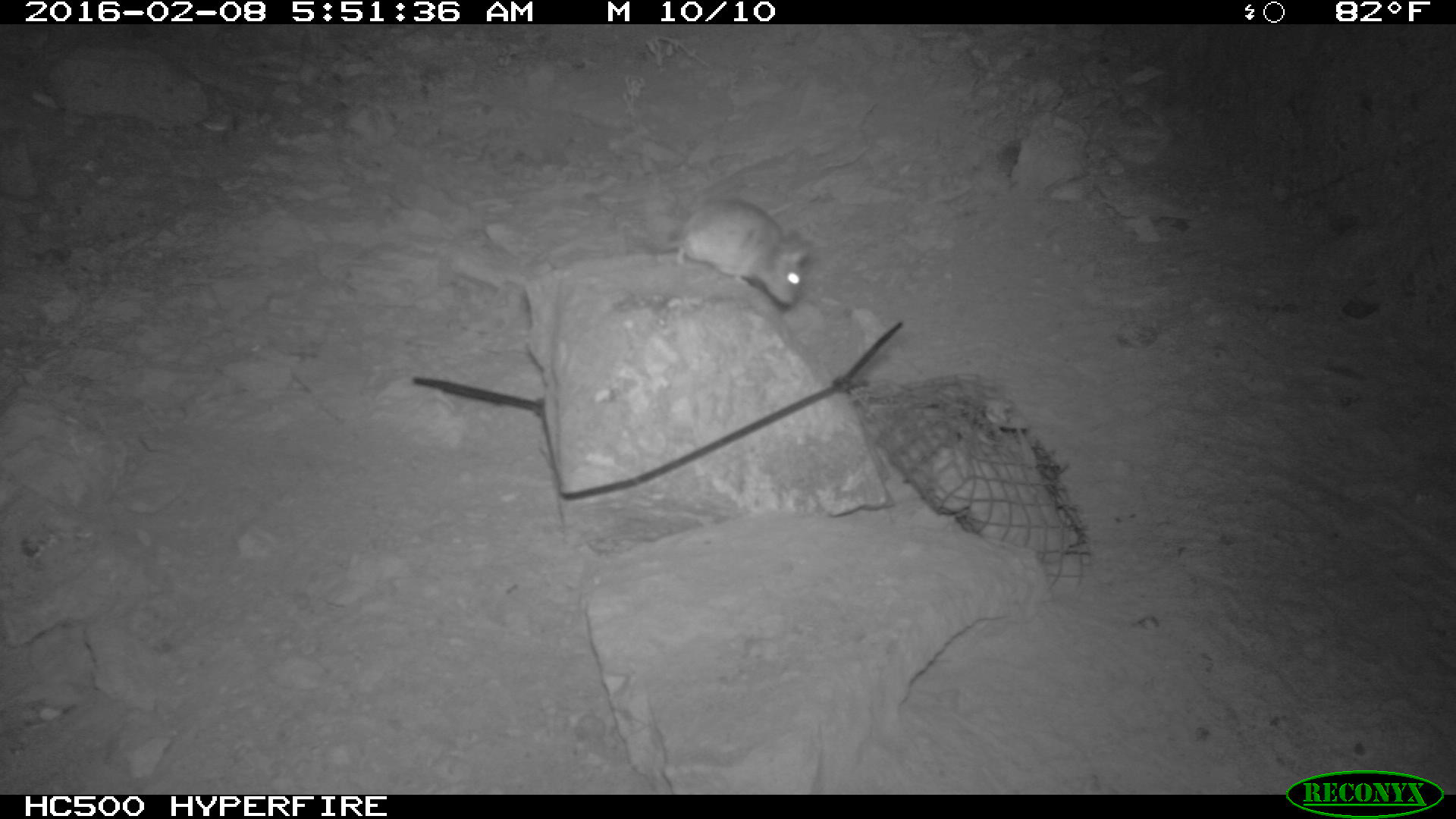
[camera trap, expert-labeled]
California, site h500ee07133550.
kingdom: Animalia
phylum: Chordata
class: Mammalia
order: Rodentia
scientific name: Rodentia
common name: rodent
Rodent (Rodentia).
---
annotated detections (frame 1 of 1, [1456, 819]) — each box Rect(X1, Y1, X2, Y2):
rodent: Rect(665, 197, 814, 304)